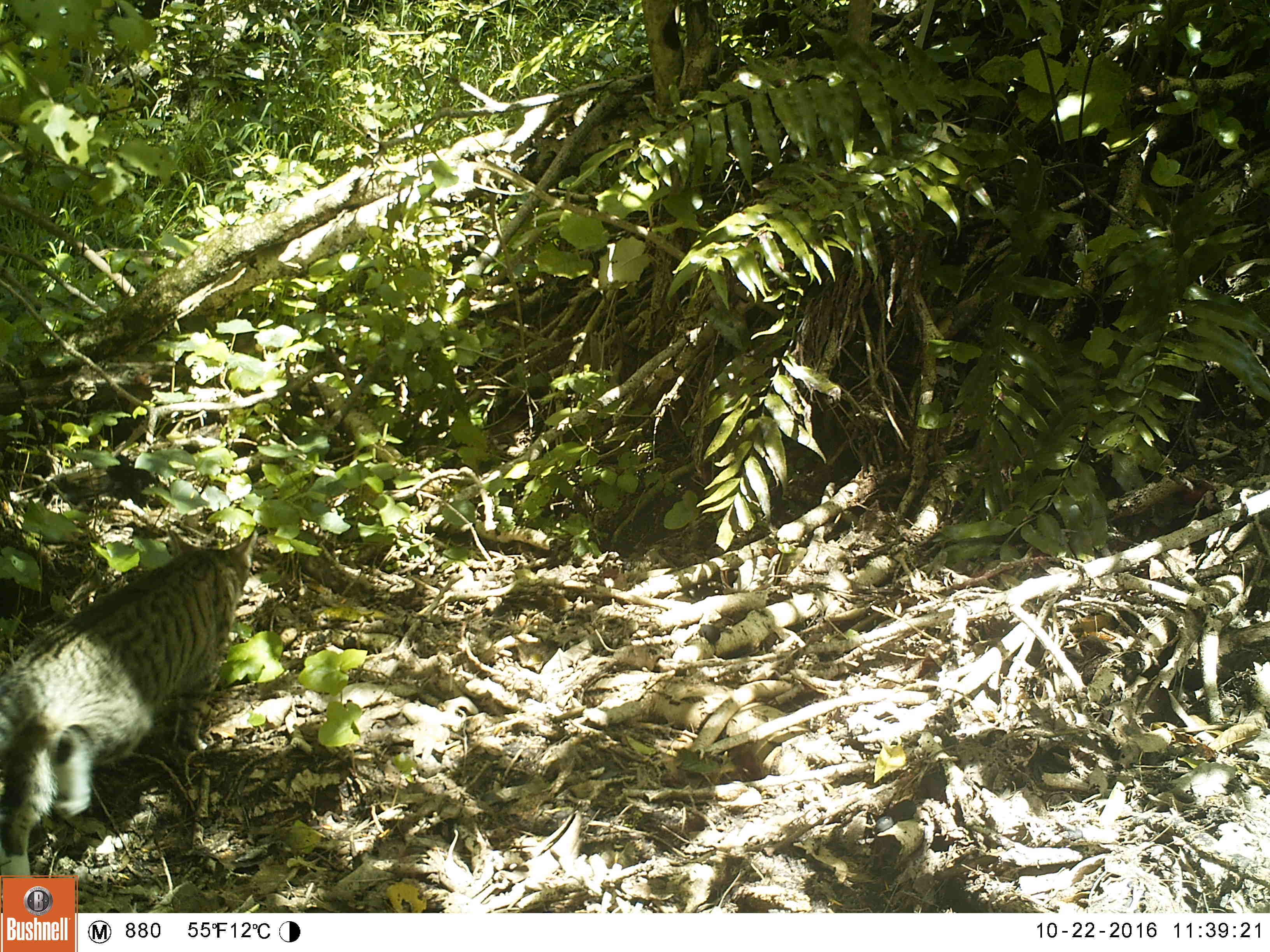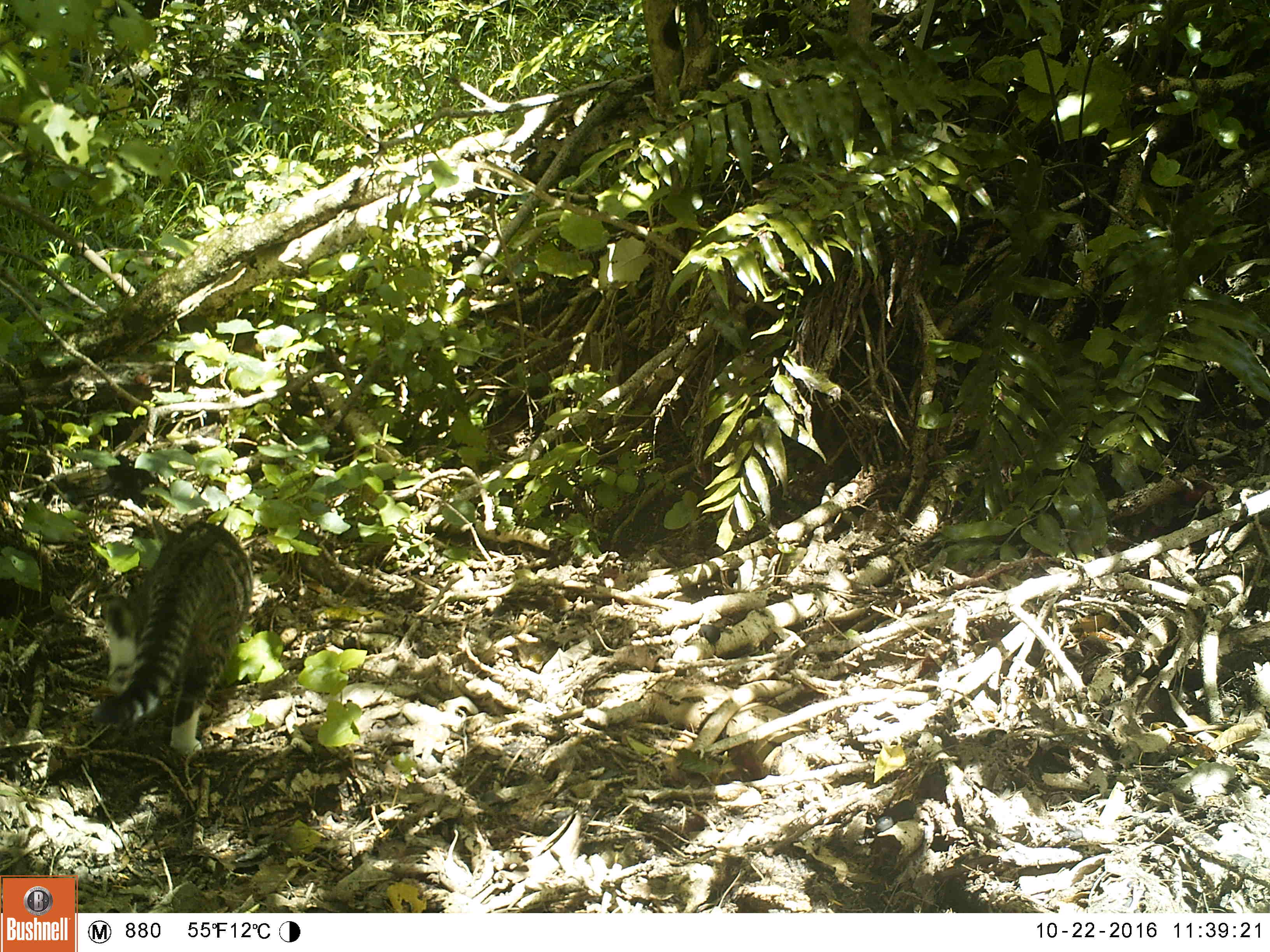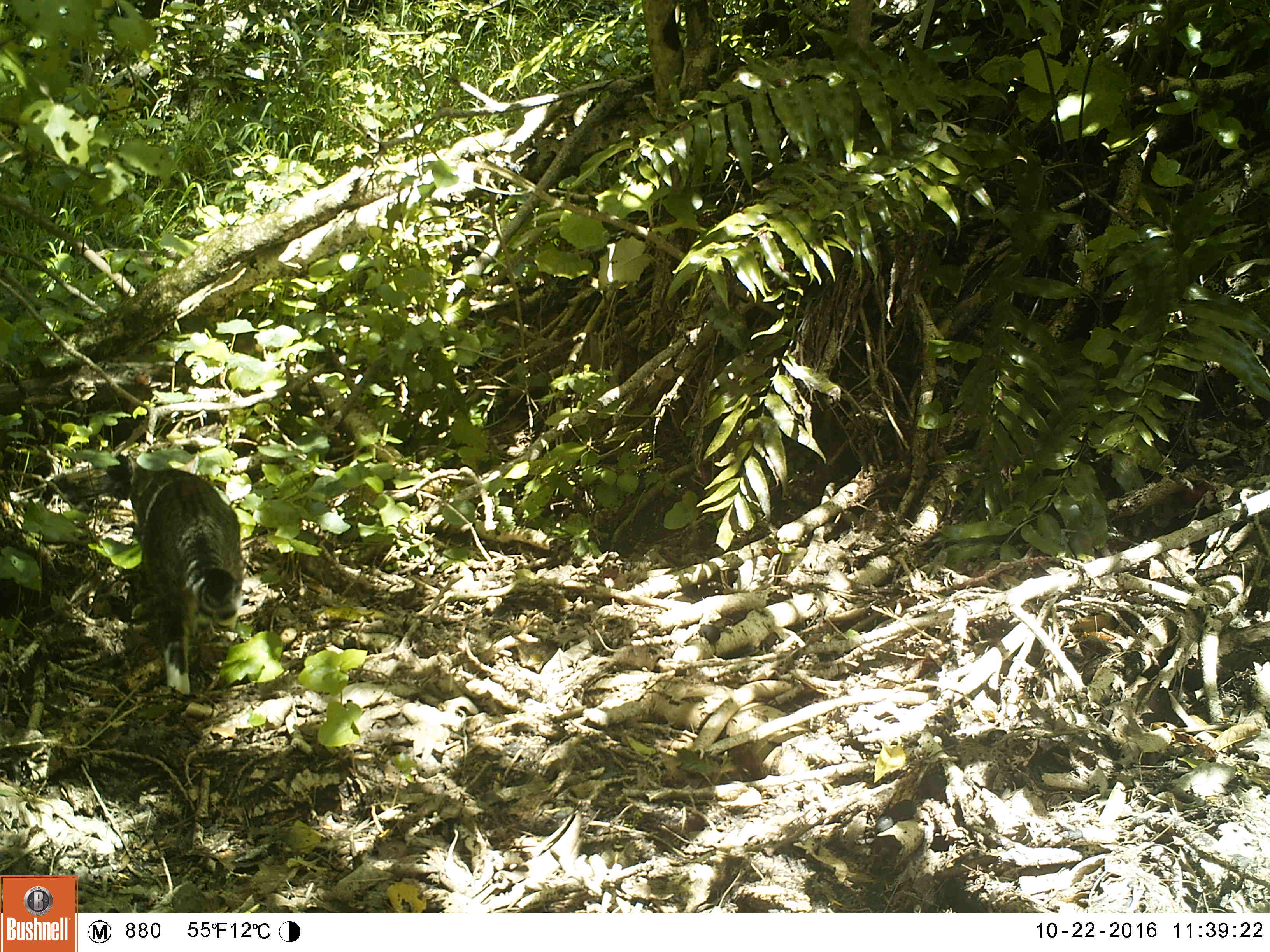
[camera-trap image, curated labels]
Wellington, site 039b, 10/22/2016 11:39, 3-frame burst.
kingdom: Animalia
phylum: Chordata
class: Mammalia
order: Carnivora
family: Felidae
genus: Felis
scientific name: Felis catus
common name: cat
Cat (Felis catus).